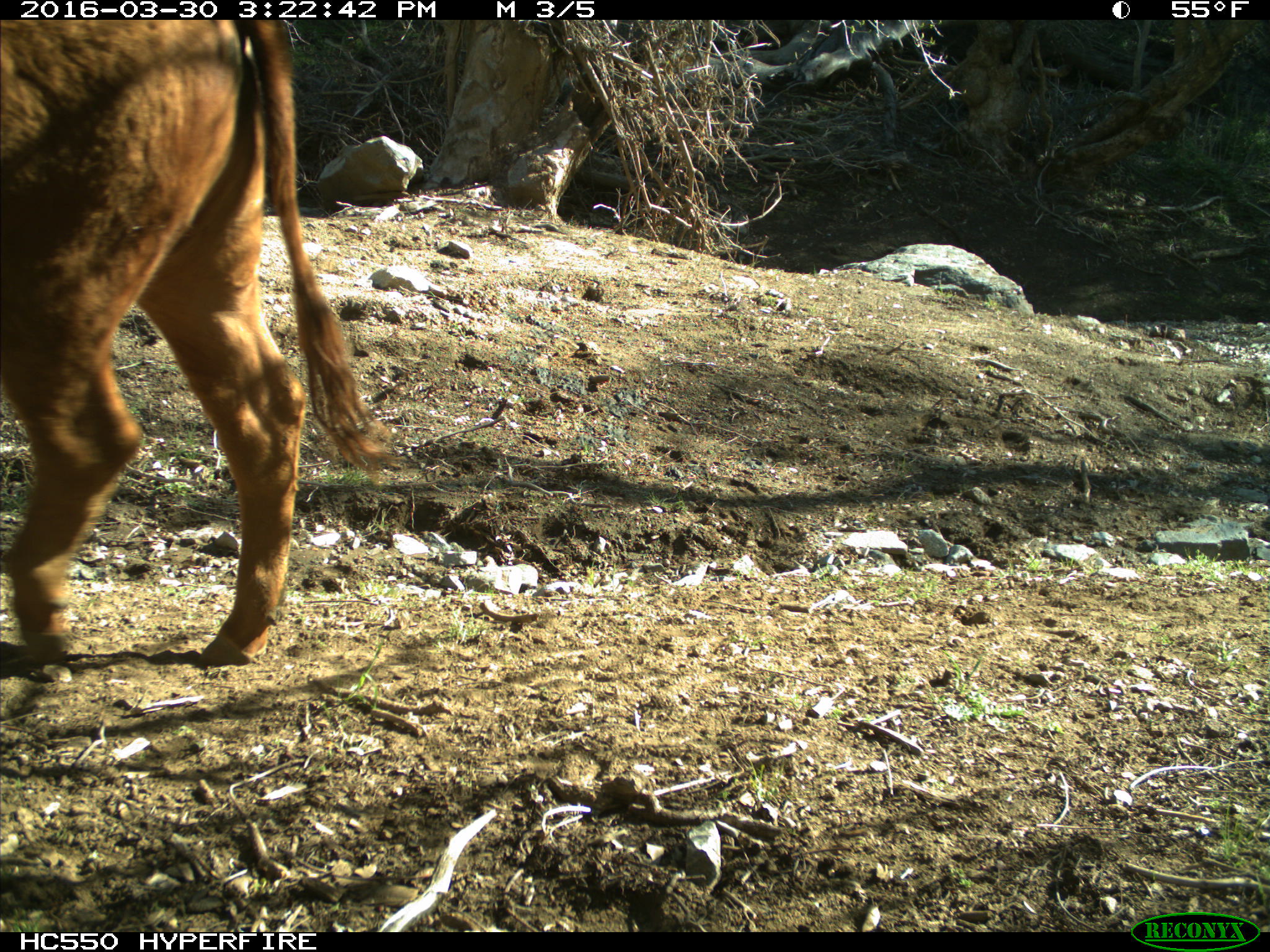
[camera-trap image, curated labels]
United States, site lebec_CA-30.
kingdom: Animalia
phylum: Chordata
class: Mammalia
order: Artiodactyla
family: Bovidae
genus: Bos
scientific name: Bos taurus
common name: domestic cow